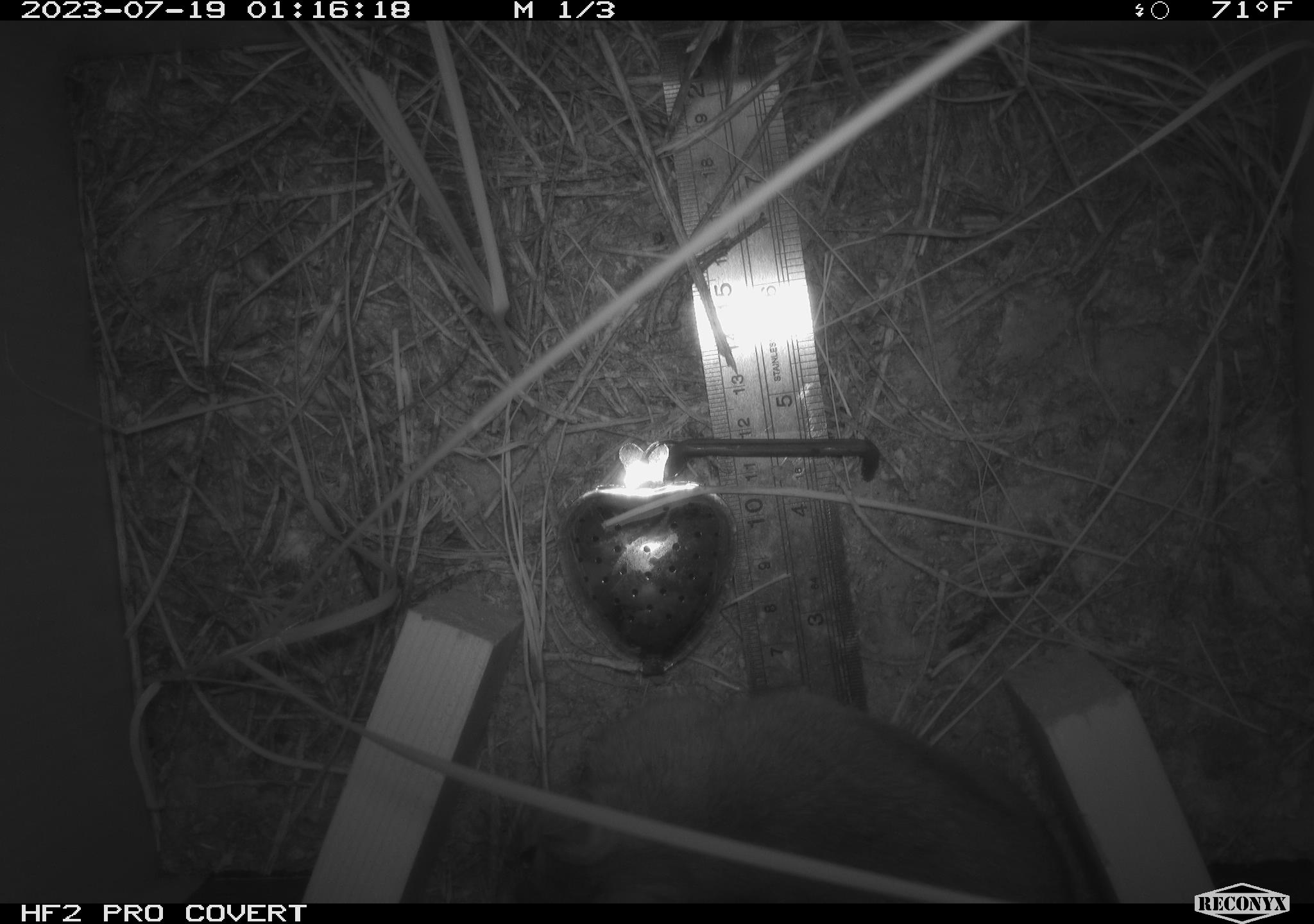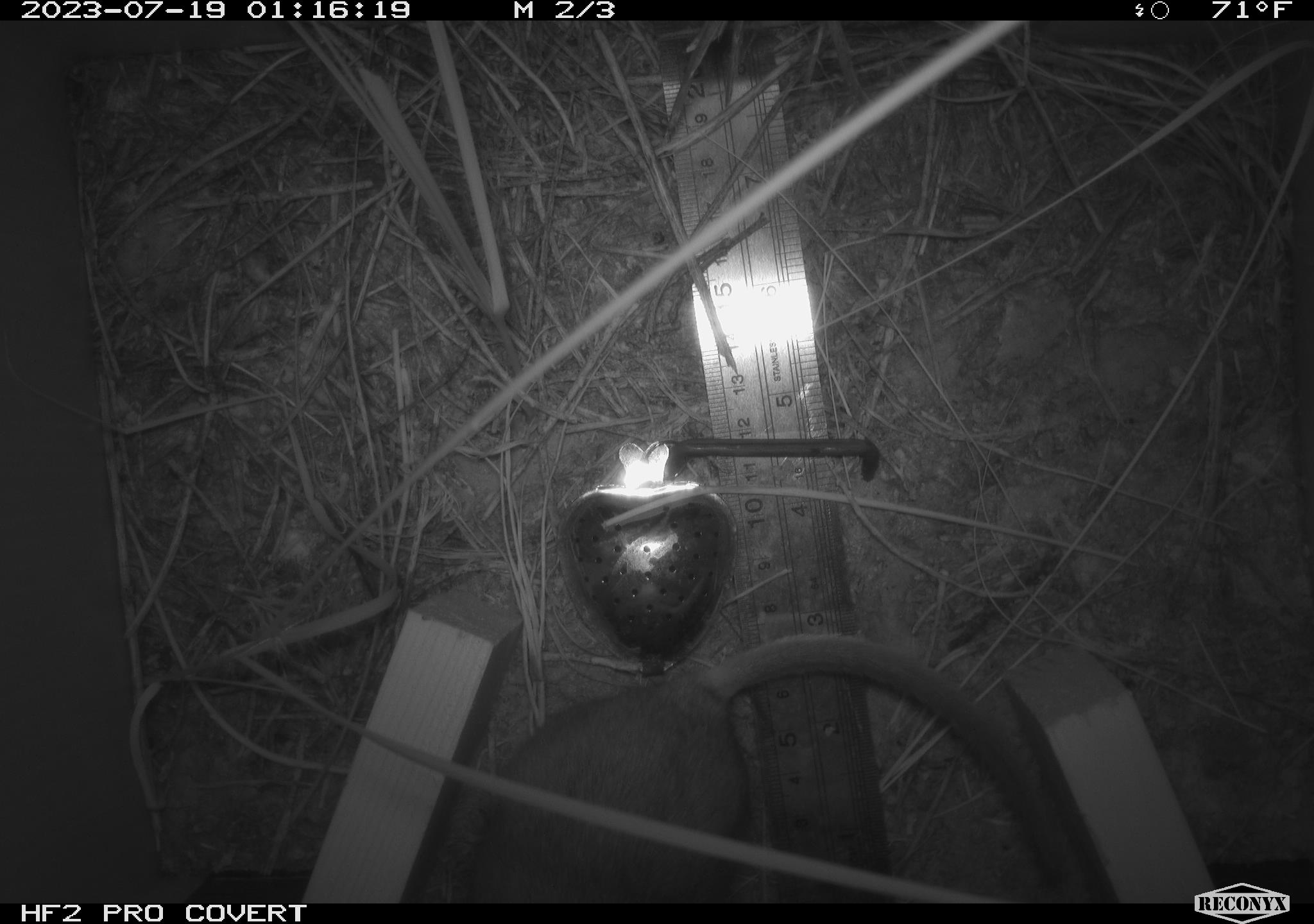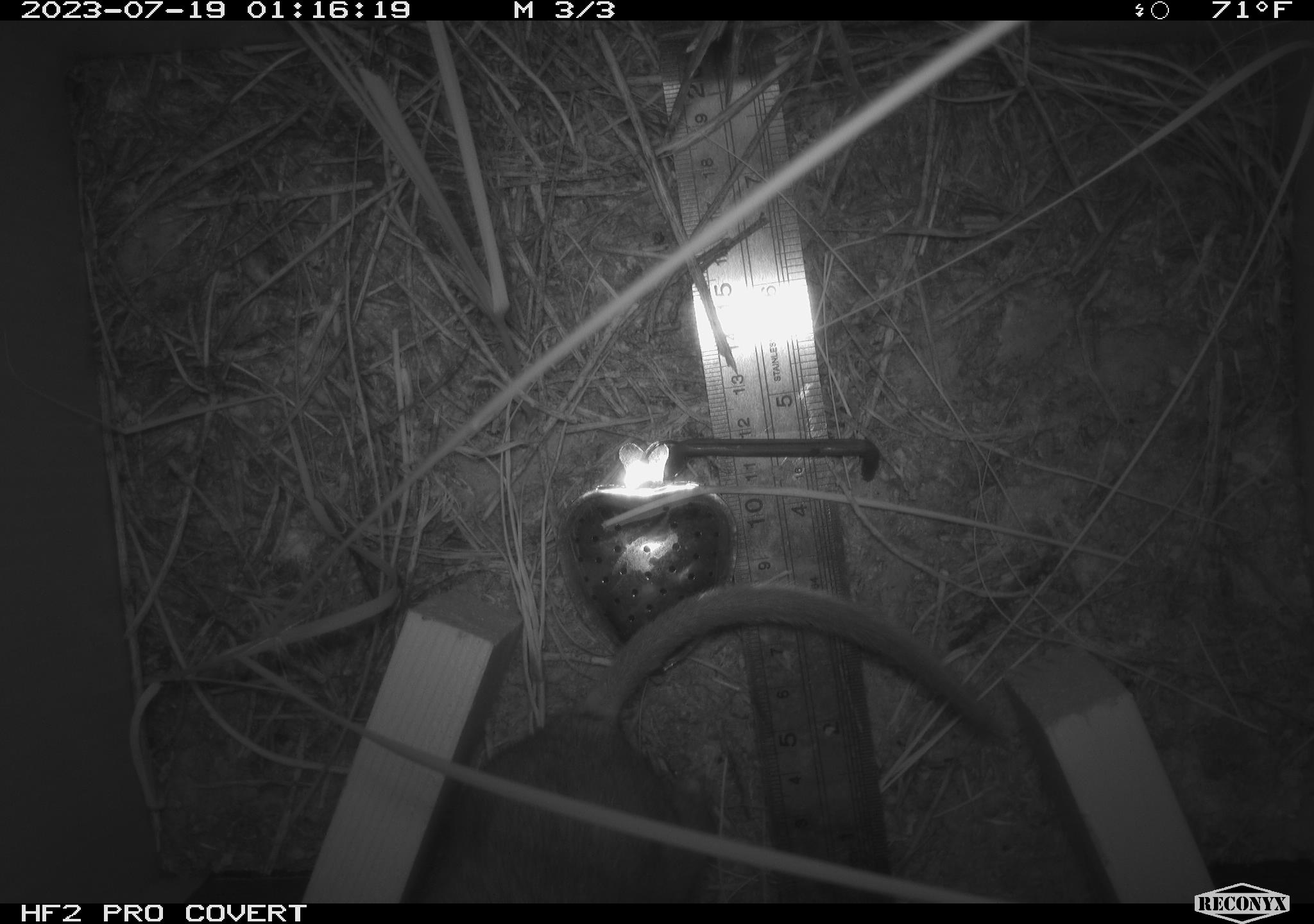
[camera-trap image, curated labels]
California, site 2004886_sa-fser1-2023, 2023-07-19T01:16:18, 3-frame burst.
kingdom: Animalia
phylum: Chordata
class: Mammalia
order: Rodentia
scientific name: Rodentia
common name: mouse species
Mouse species (Rodentia).